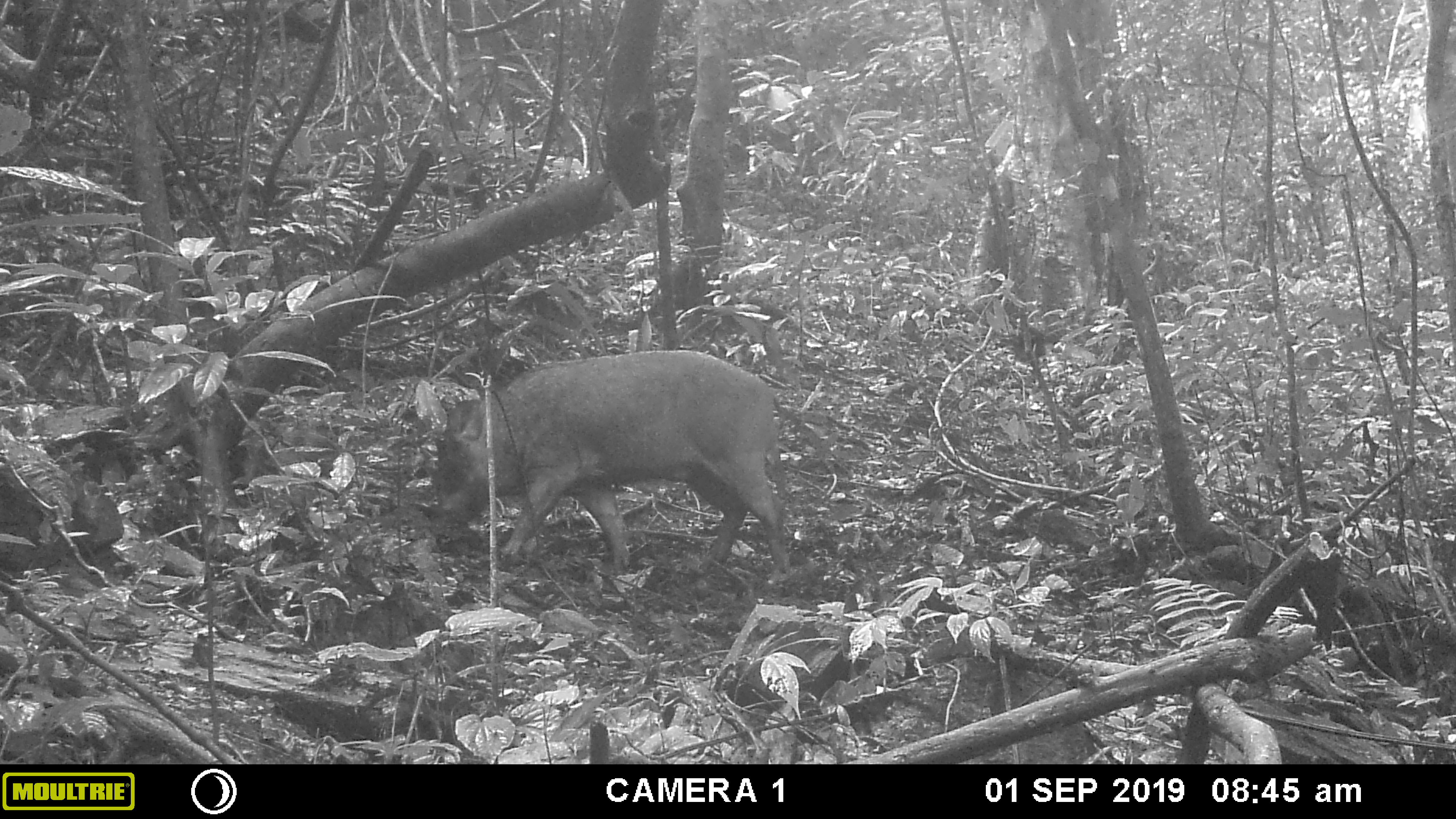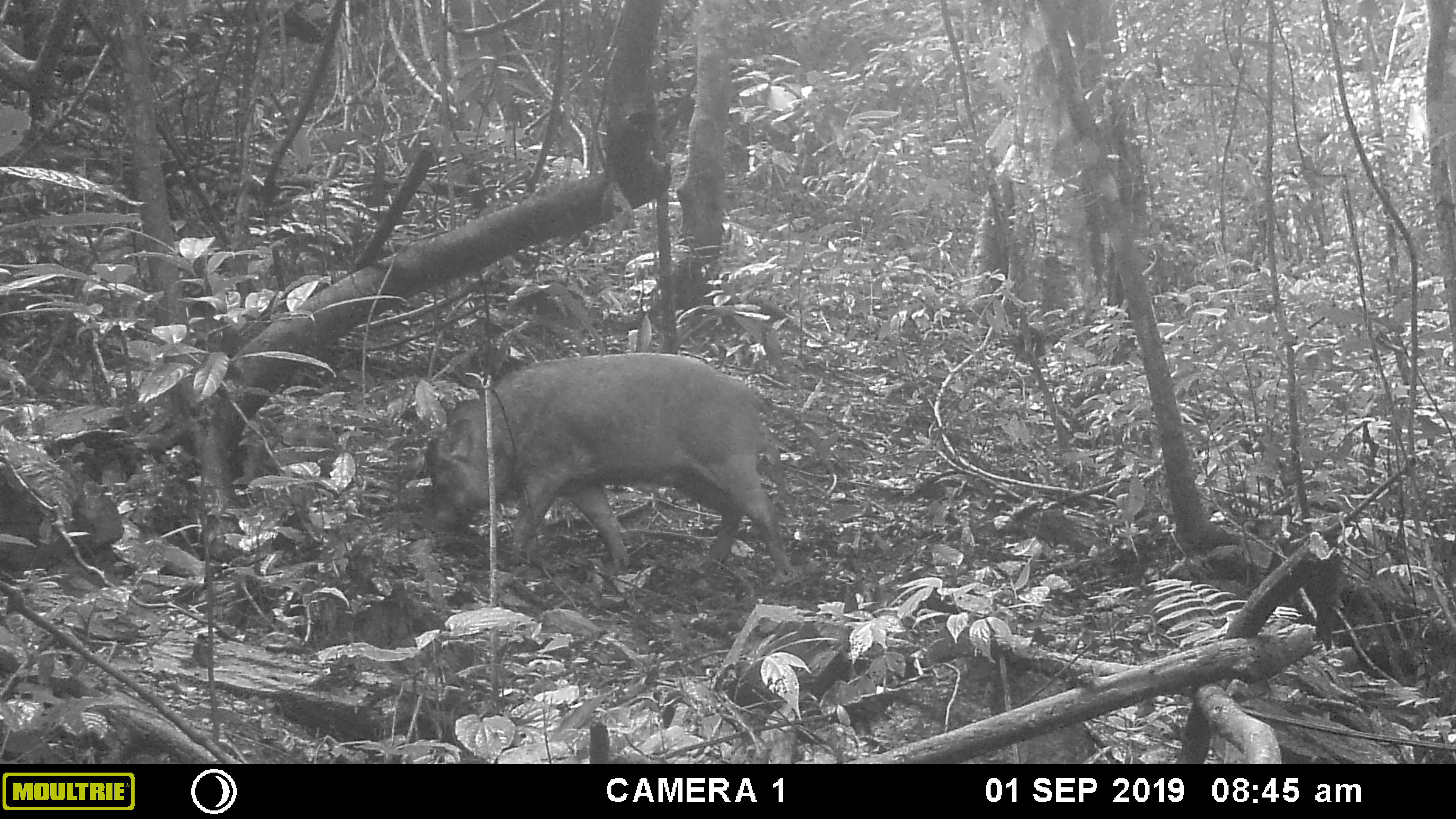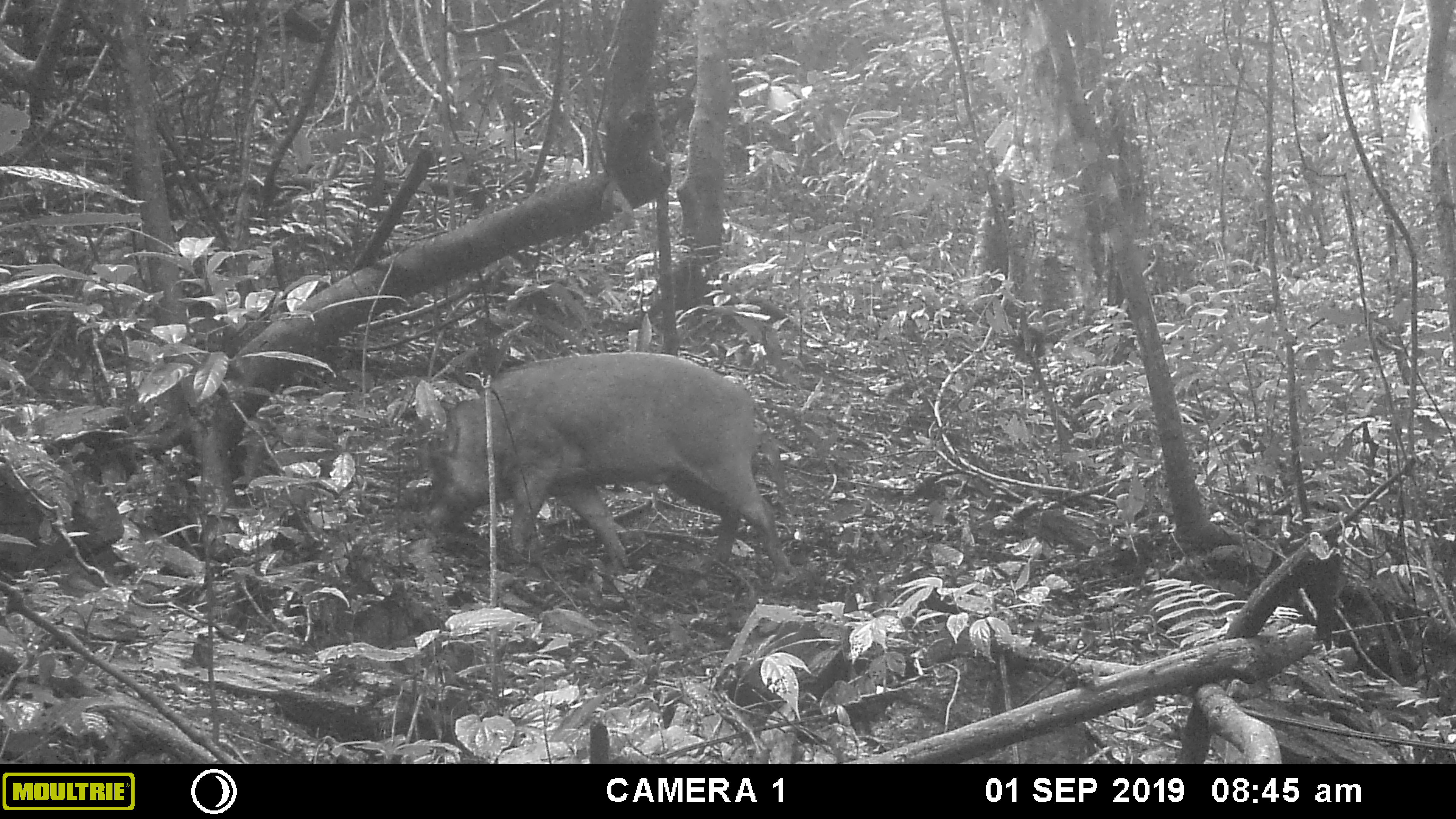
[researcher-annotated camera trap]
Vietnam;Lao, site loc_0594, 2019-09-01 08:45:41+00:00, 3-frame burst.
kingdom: Animalia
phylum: Chordata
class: Mammalia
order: Artiodactyla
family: Suidae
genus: Sus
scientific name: Sus scrofa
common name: eurasian wild pig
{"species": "eurasian wild pig (Sus scrofa)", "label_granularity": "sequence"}